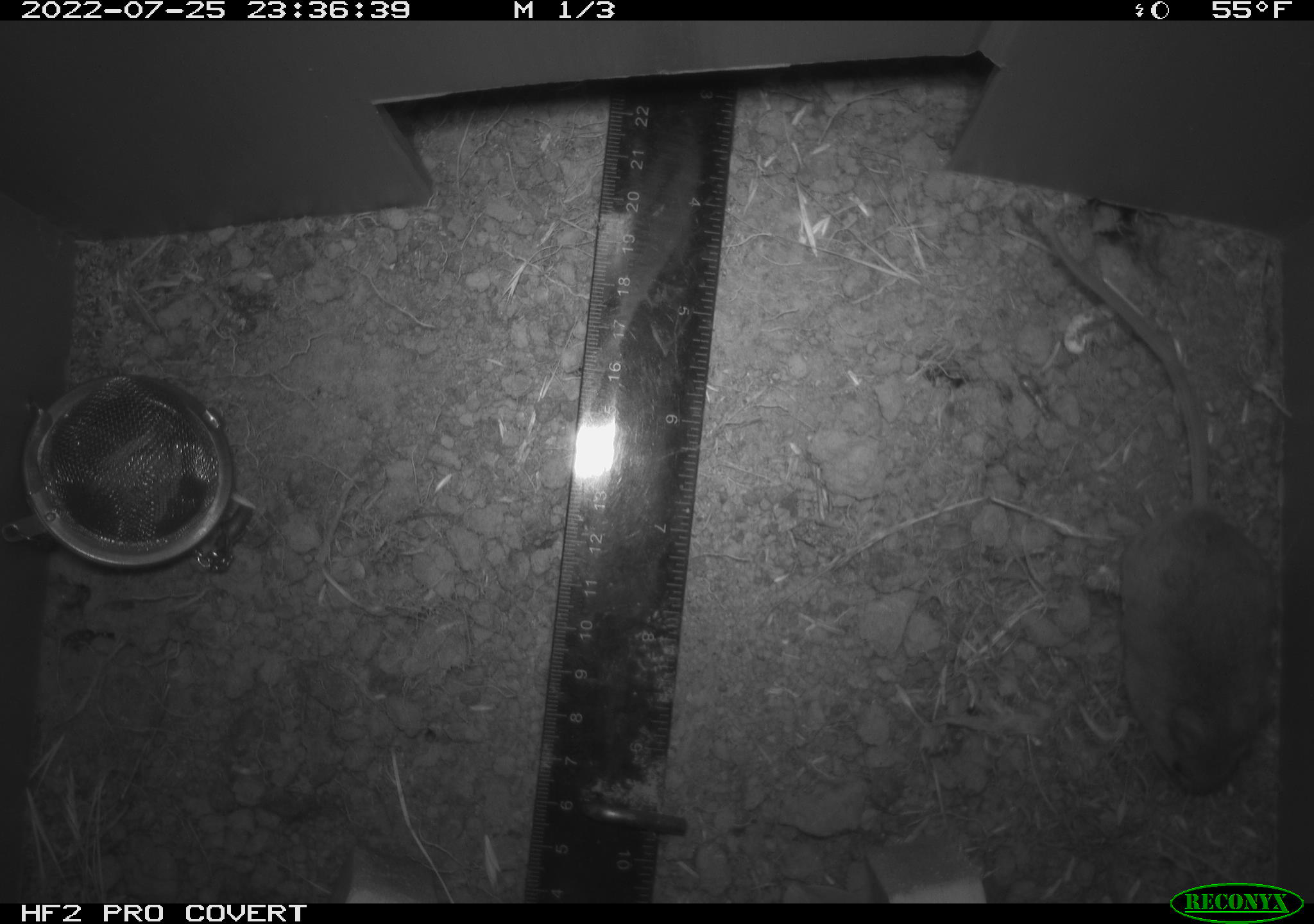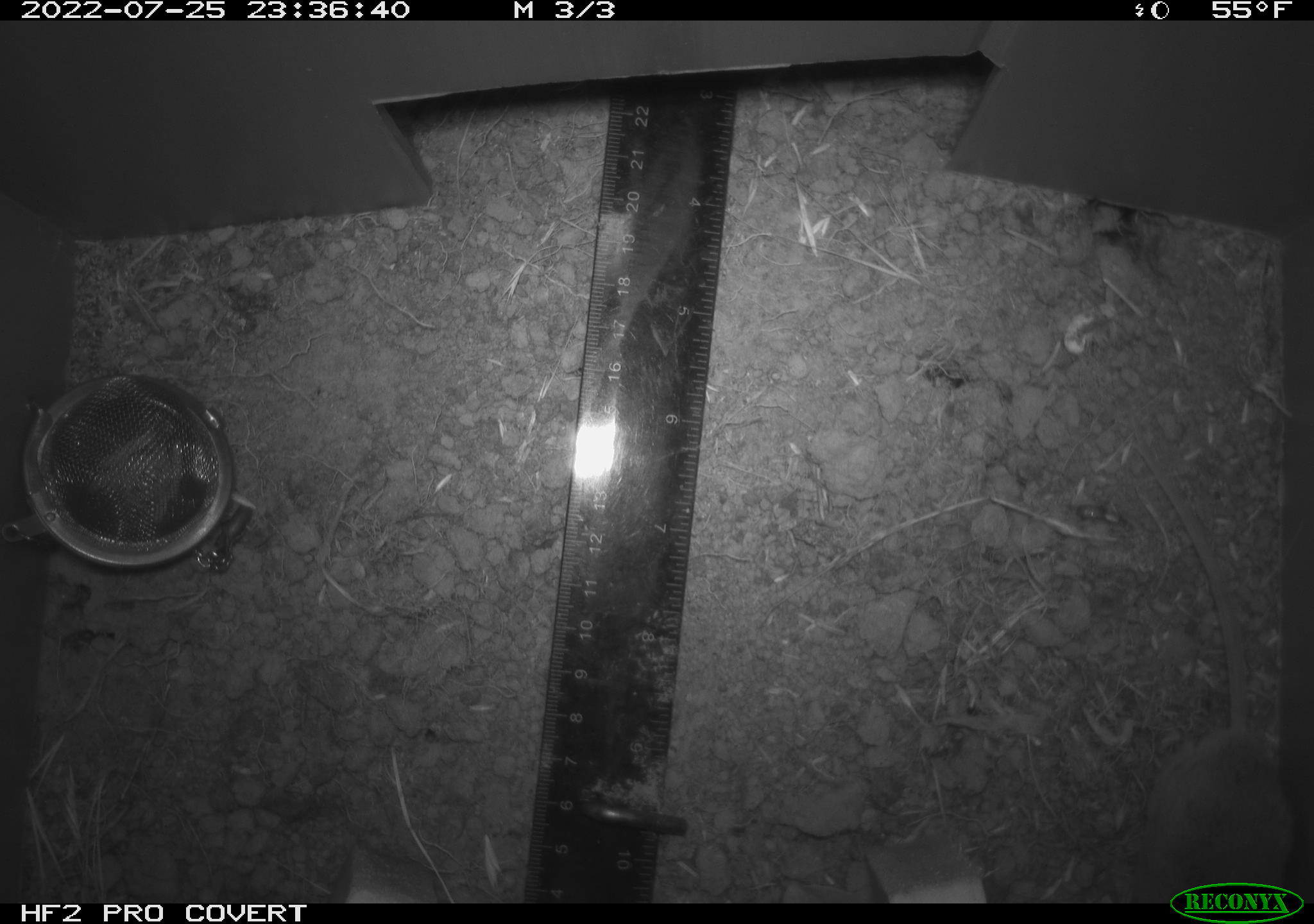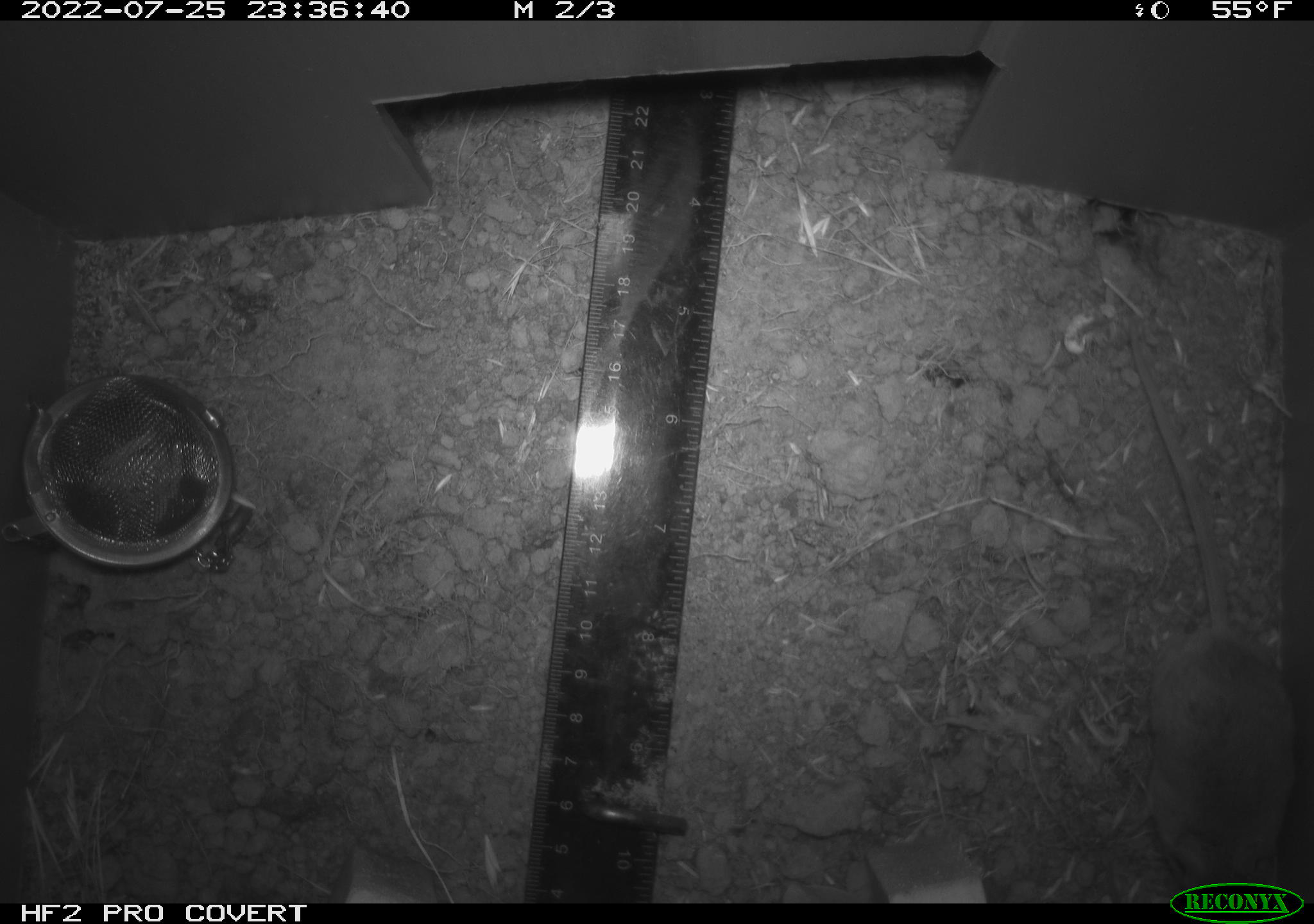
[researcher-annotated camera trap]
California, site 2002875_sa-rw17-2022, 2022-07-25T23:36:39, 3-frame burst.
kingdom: Animalia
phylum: Chordata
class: Mammalia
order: Rodentia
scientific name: Rodentia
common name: mouse species